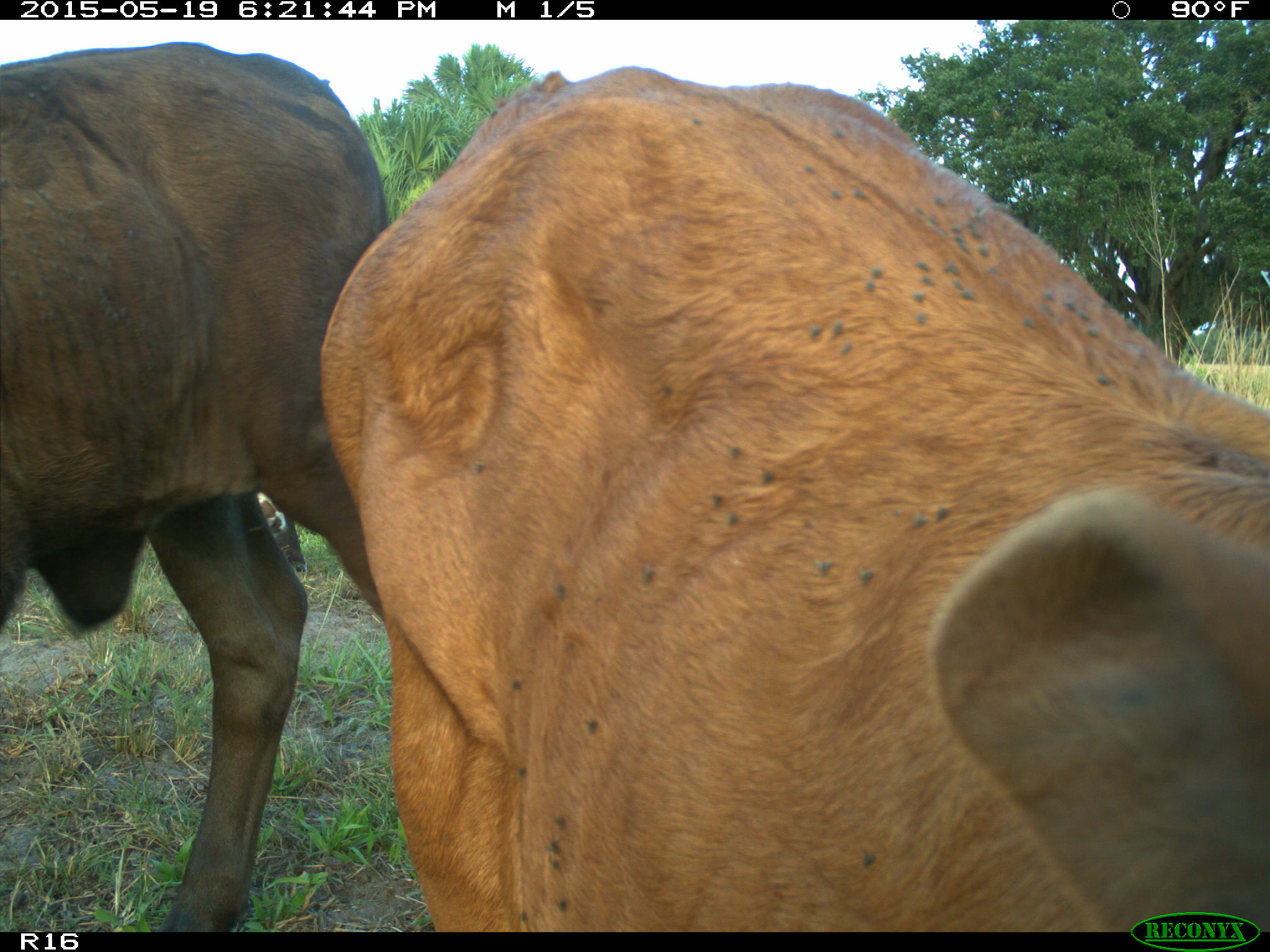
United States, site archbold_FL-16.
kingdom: Animalia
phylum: Chordata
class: Mammalia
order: Artiodactyla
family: Bovidae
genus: Bos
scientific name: Bos taurus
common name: domestic cow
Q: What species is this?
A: Bos taurus (domestic cow).